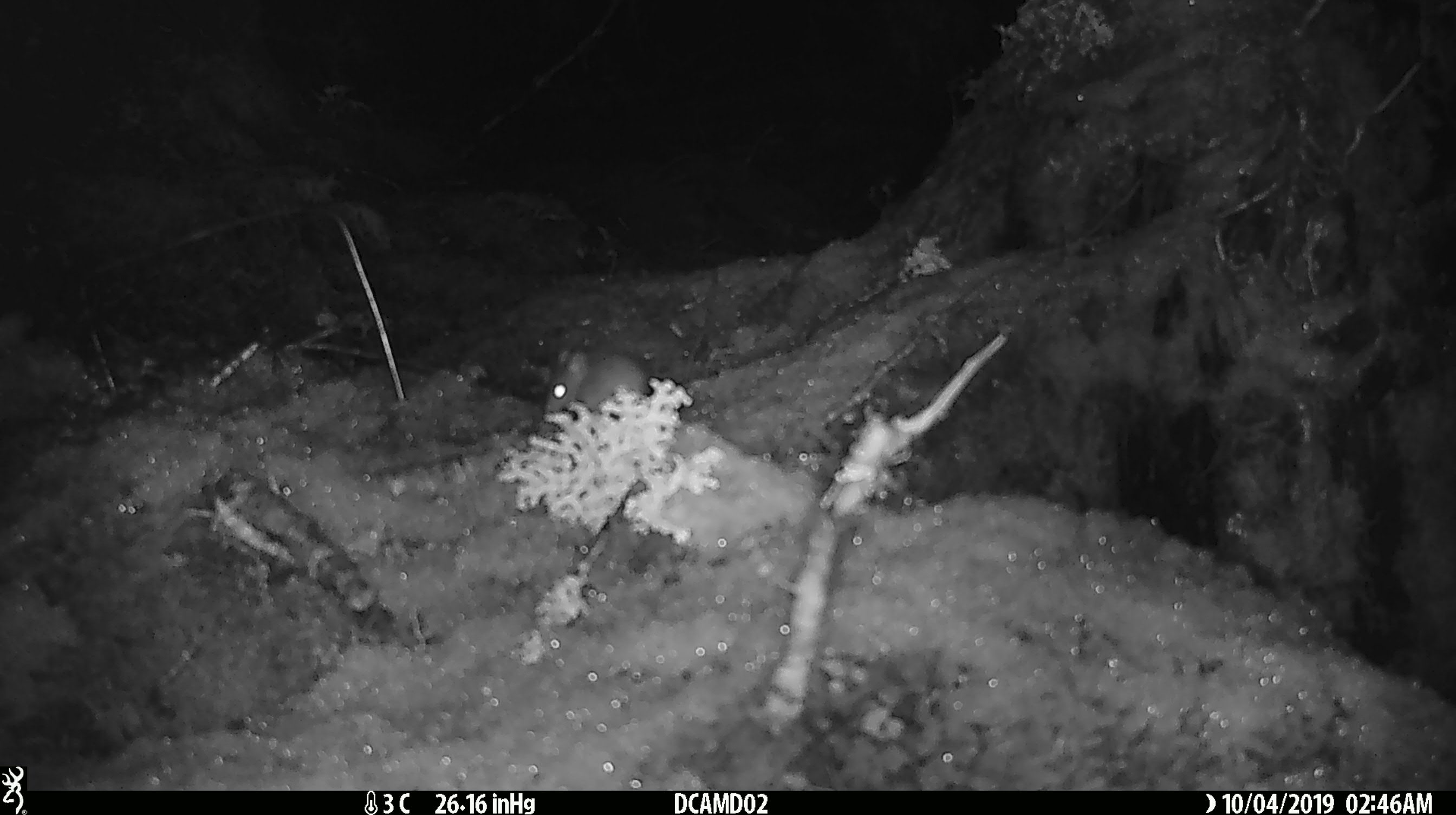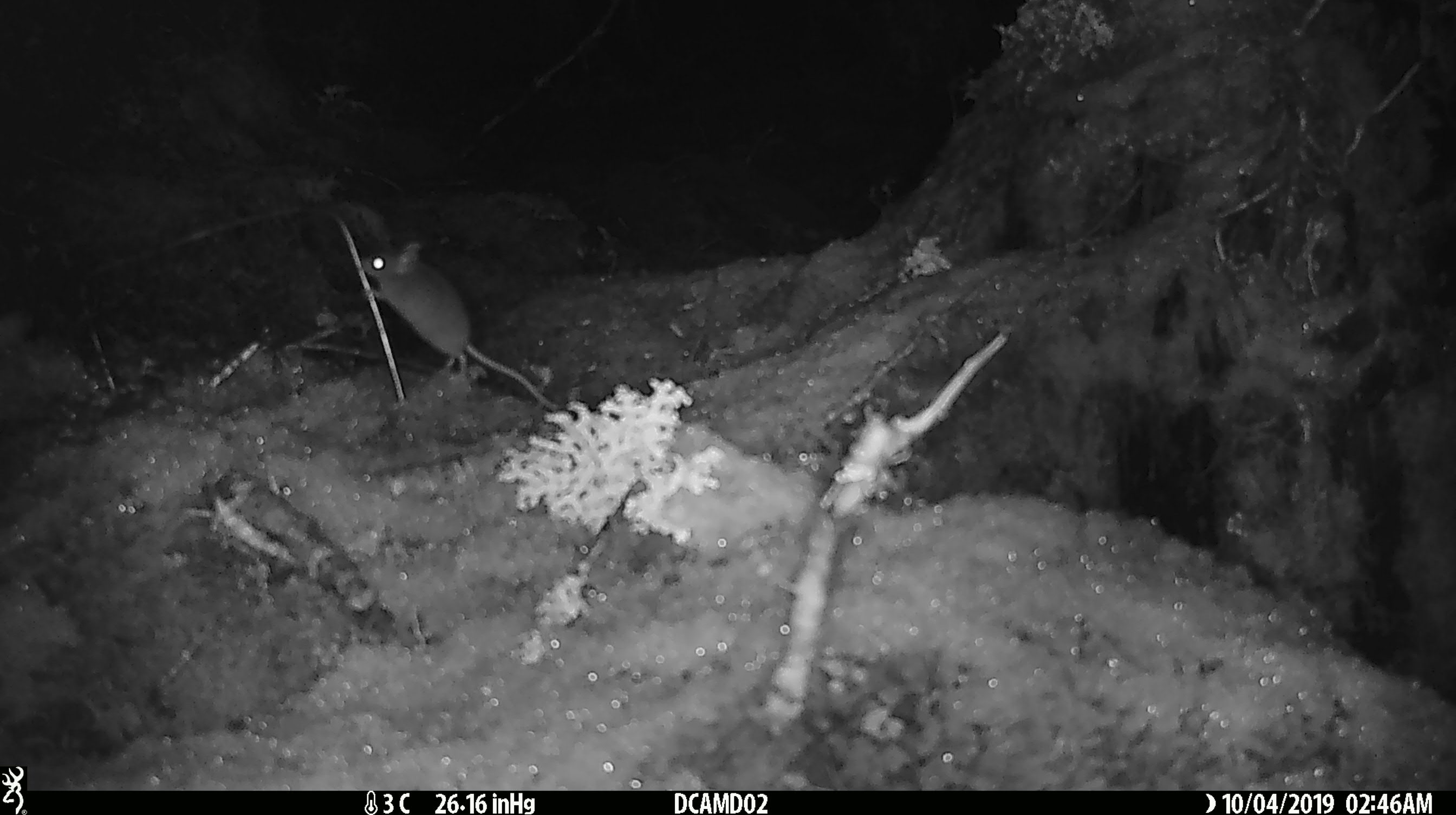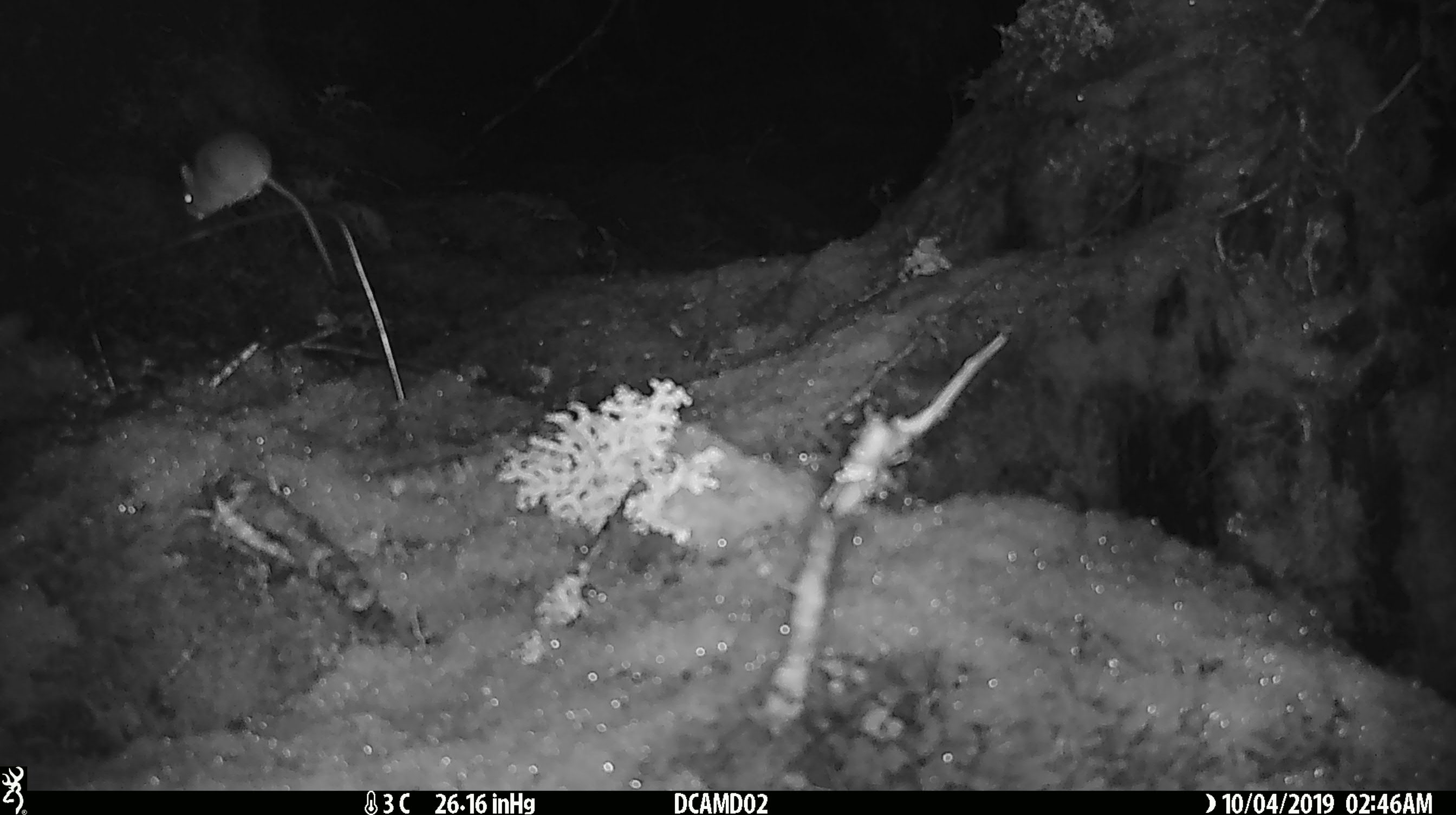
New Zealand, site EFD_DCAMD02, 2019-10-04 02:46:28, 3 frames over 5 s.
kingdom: Animalia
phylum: Chordata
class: Mammalia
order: Rodentia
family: Muridae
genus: Mus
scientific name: Mus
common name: mouse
Mouse (Mus).